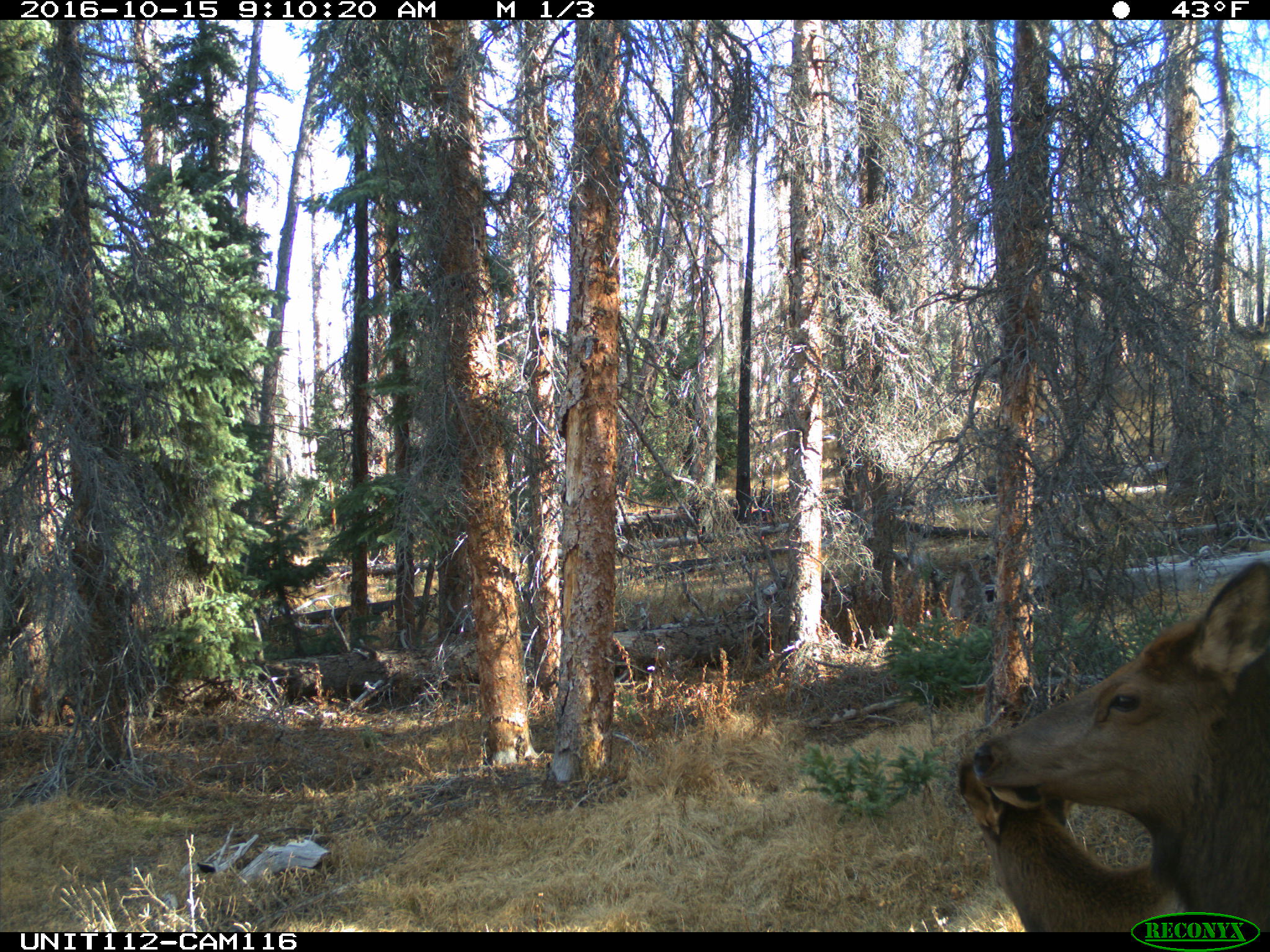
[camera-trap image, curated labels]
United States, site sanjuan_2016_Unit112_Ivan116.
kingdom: Animalia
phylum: Chordata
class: Mammalia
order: Artiodactyla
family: Cervidae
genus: Cervus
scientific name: Cervus elaphus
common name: red deer